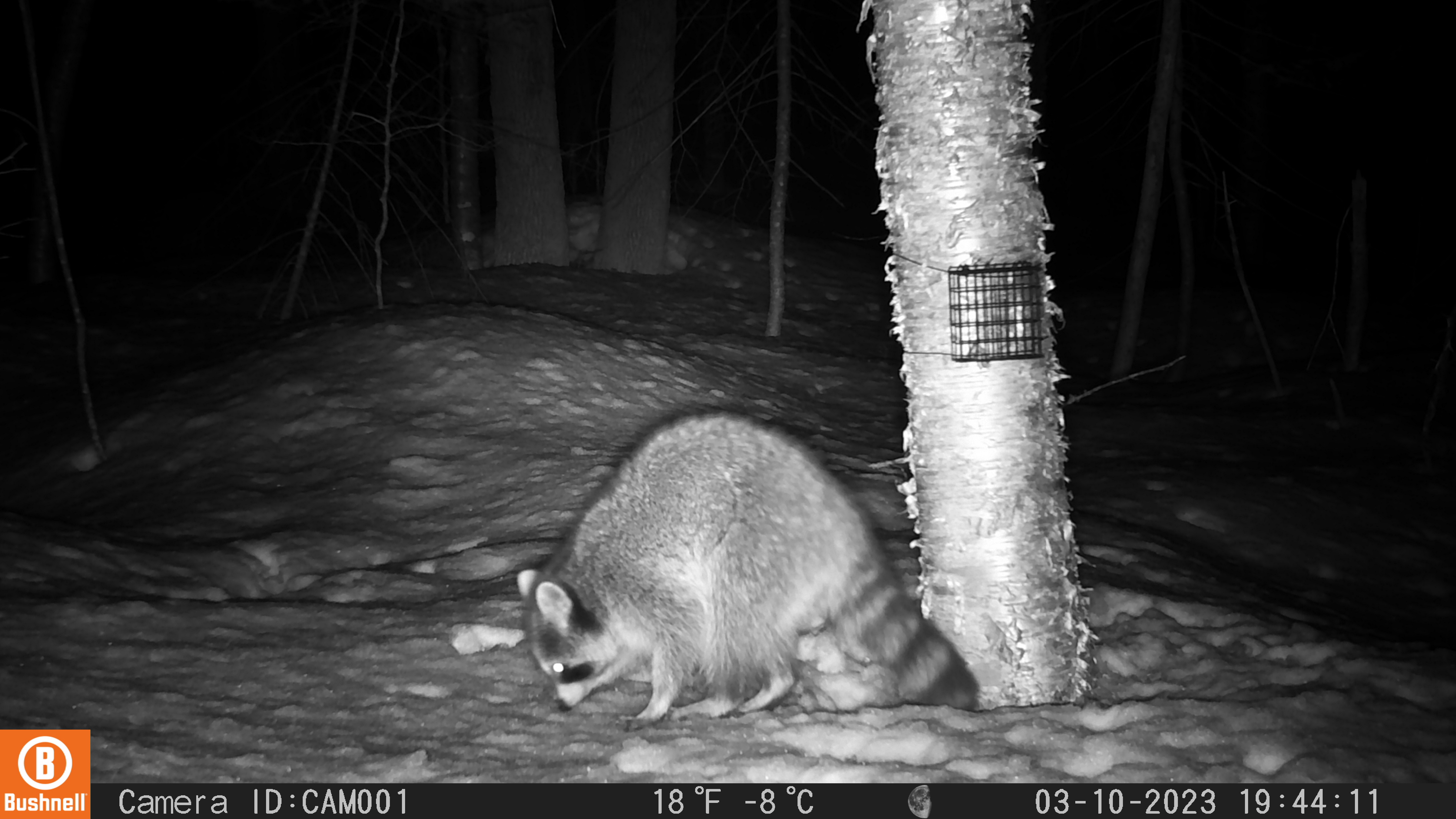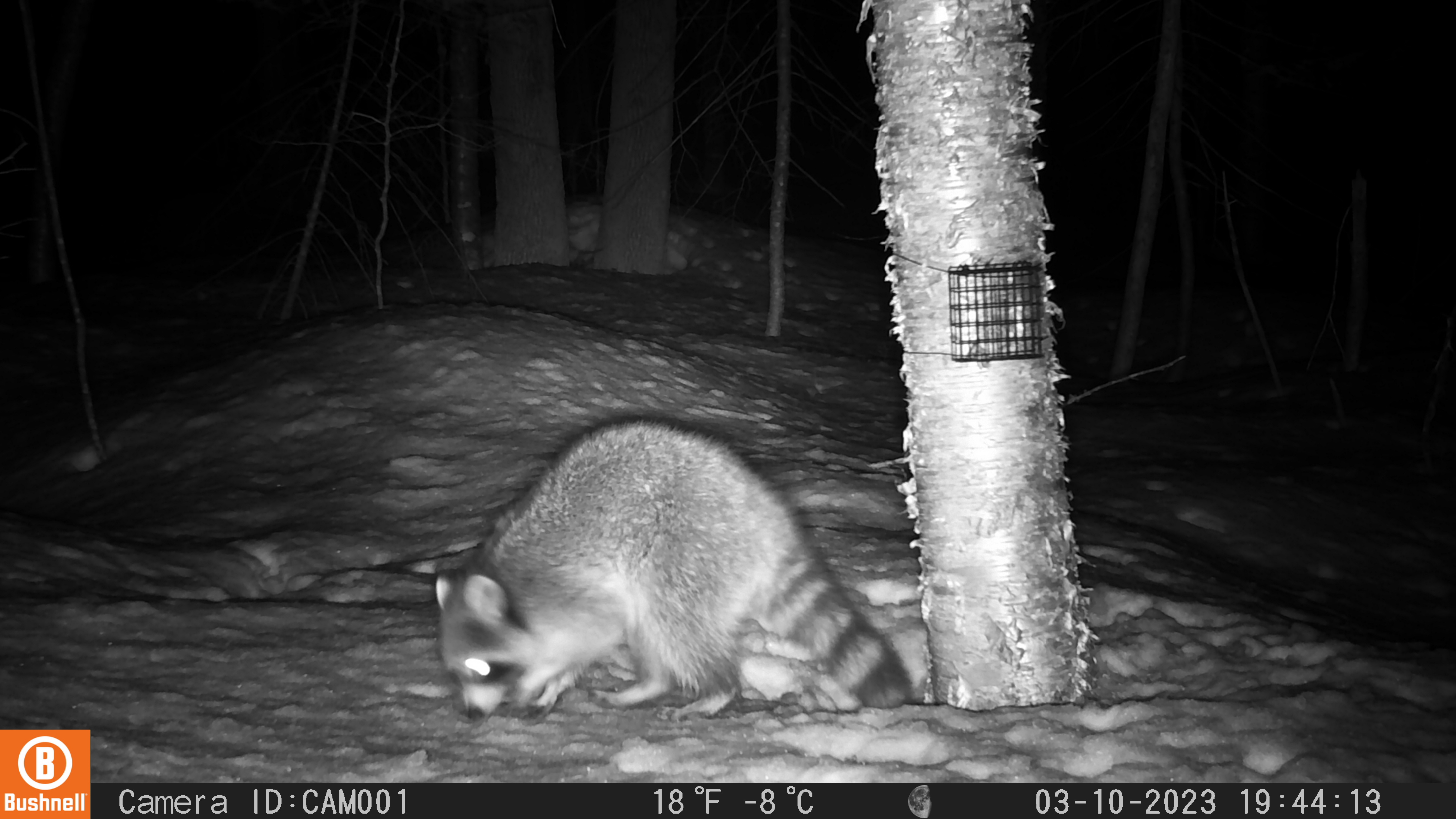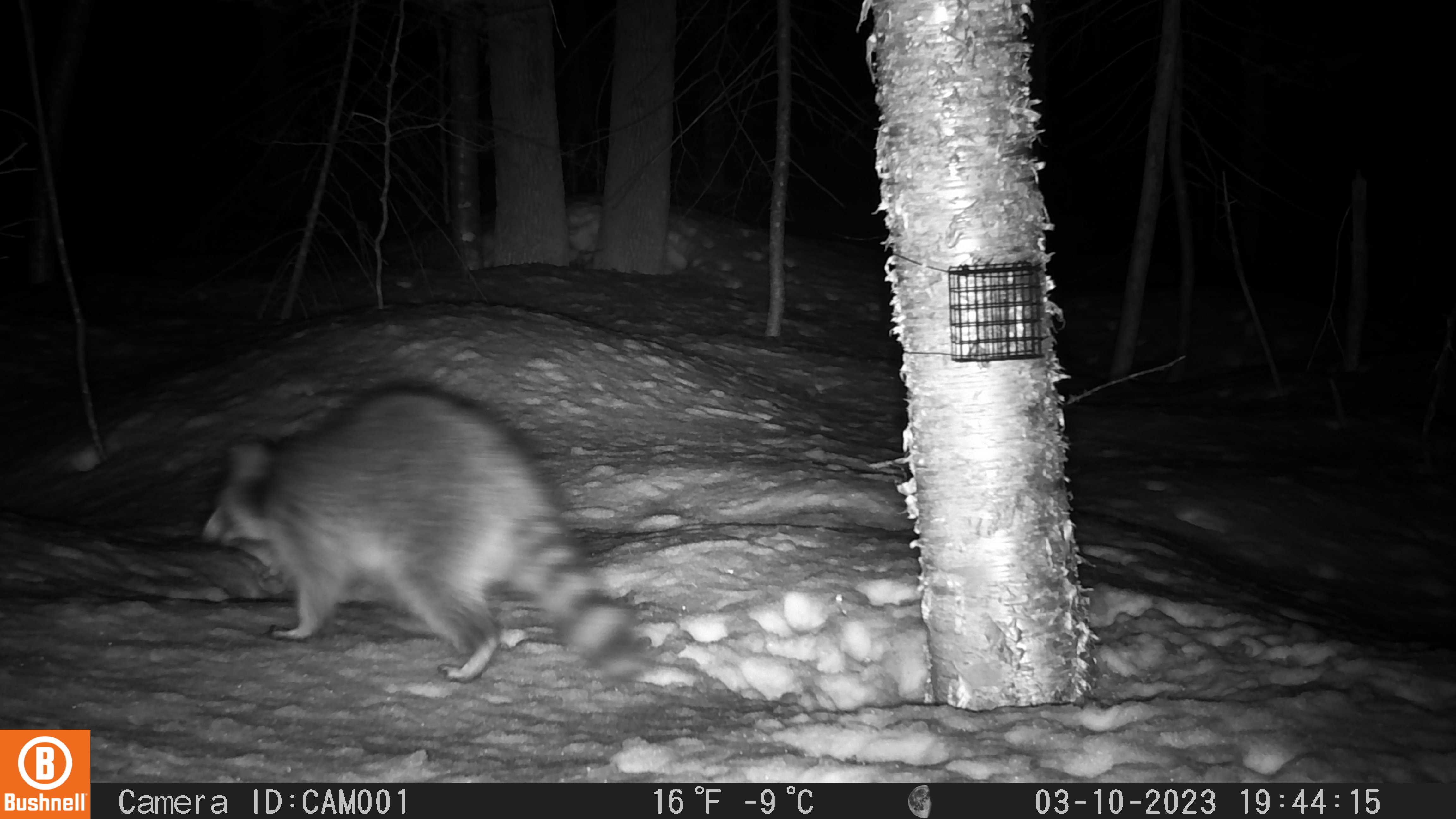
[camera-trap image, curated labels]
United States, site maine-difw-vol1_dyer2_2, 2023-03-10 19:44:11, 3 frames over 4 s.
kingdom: Animalia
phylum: Chordata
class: Mammalia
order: Carnivora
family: Procyonidae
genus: Procyon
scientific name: Procyon lotor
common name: raccoon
Raccoon (Procyon lotor).